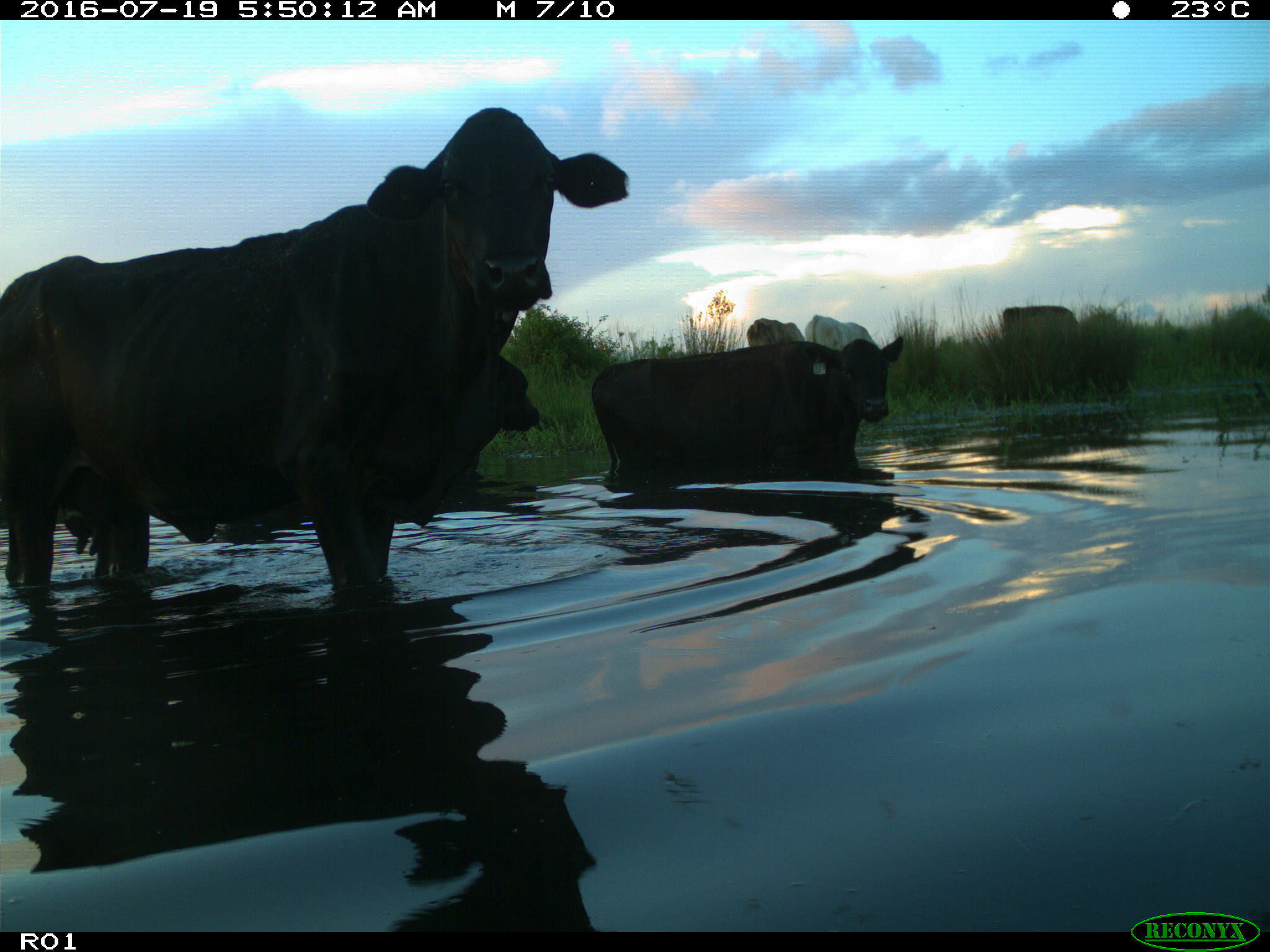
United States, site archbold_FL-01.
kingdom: Animalia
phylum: Chordata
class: Mammalia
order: Artiodactyla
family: Bovidae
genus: Bos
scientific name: Bos taurus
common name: domestic cow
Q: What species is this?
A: Bos taurus (domestic cow).